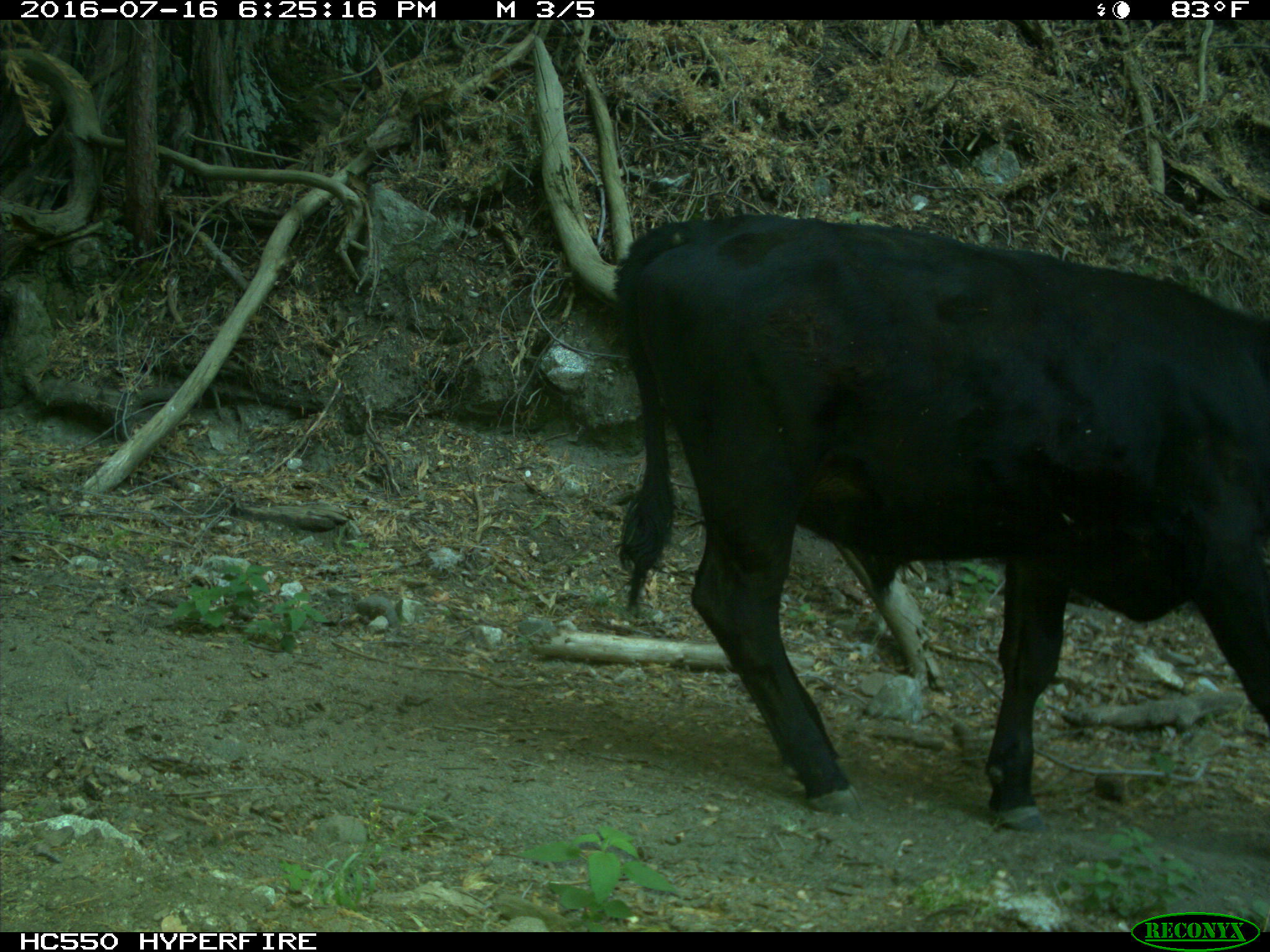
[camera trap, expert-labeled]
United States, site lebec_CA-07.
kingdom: Animalia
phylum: Chordata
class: Mammalia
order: Artiodactyla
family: Bovidae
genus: Bos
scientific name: Bos taurus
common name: domestic cow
Bos taurus (domestic cow).